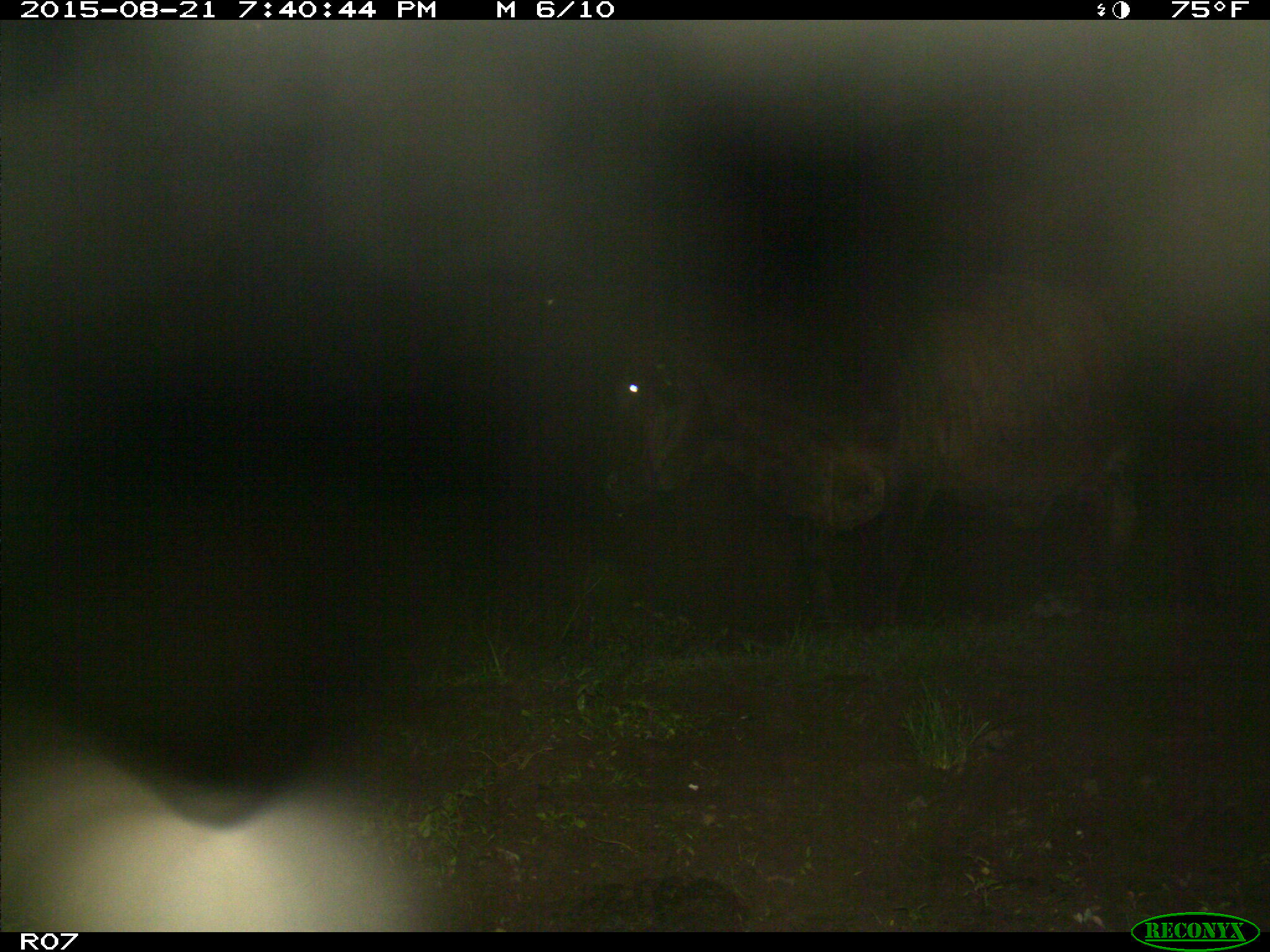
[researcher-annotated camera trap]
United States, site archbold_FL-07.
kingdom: Animalia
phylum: Chordata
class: Mammalia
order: Artiodactyla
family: Bovidae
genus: Bos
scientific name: Bos taurus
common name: domestic cow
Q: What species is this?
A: Bos taurus (domestic cow).